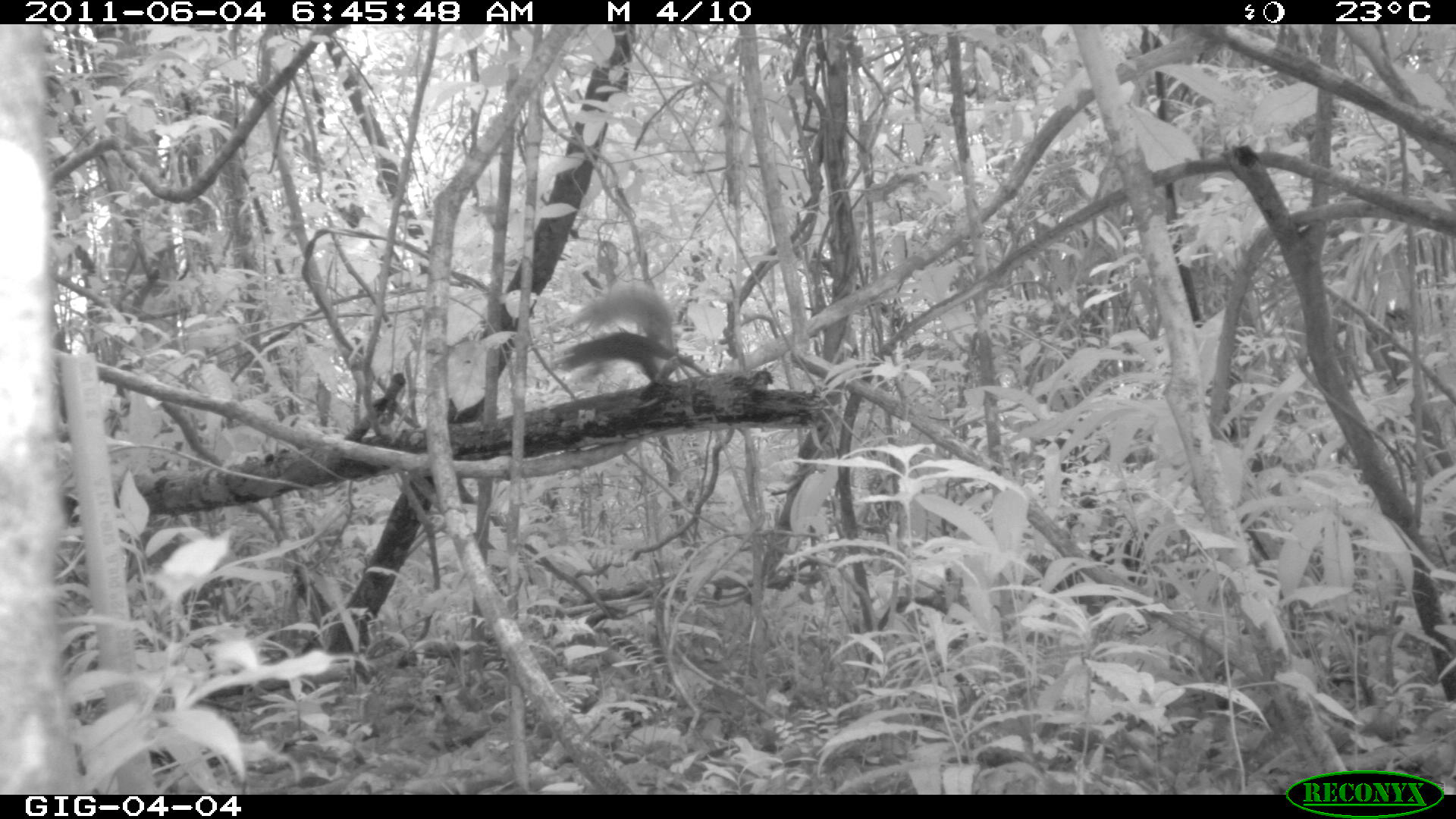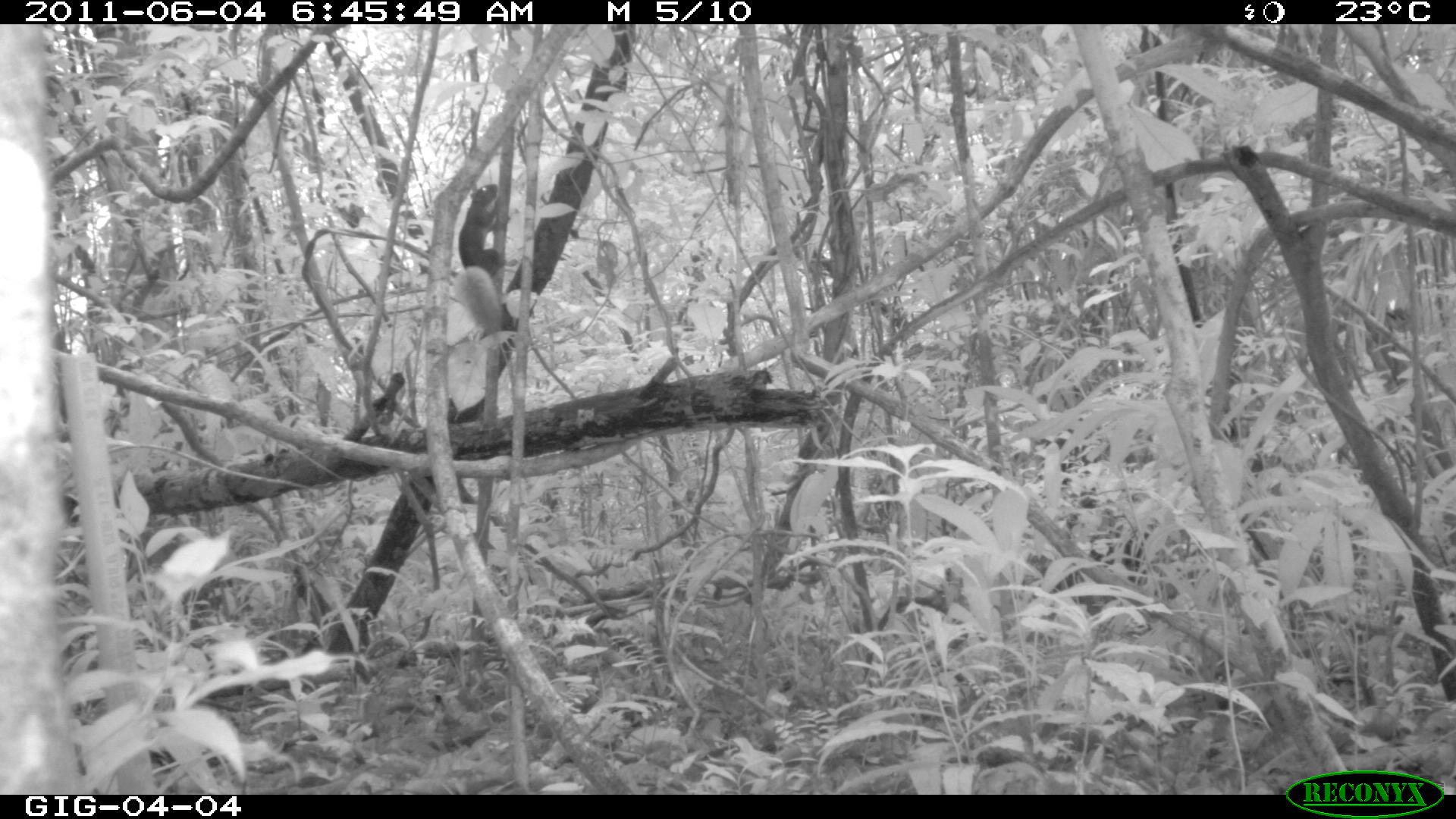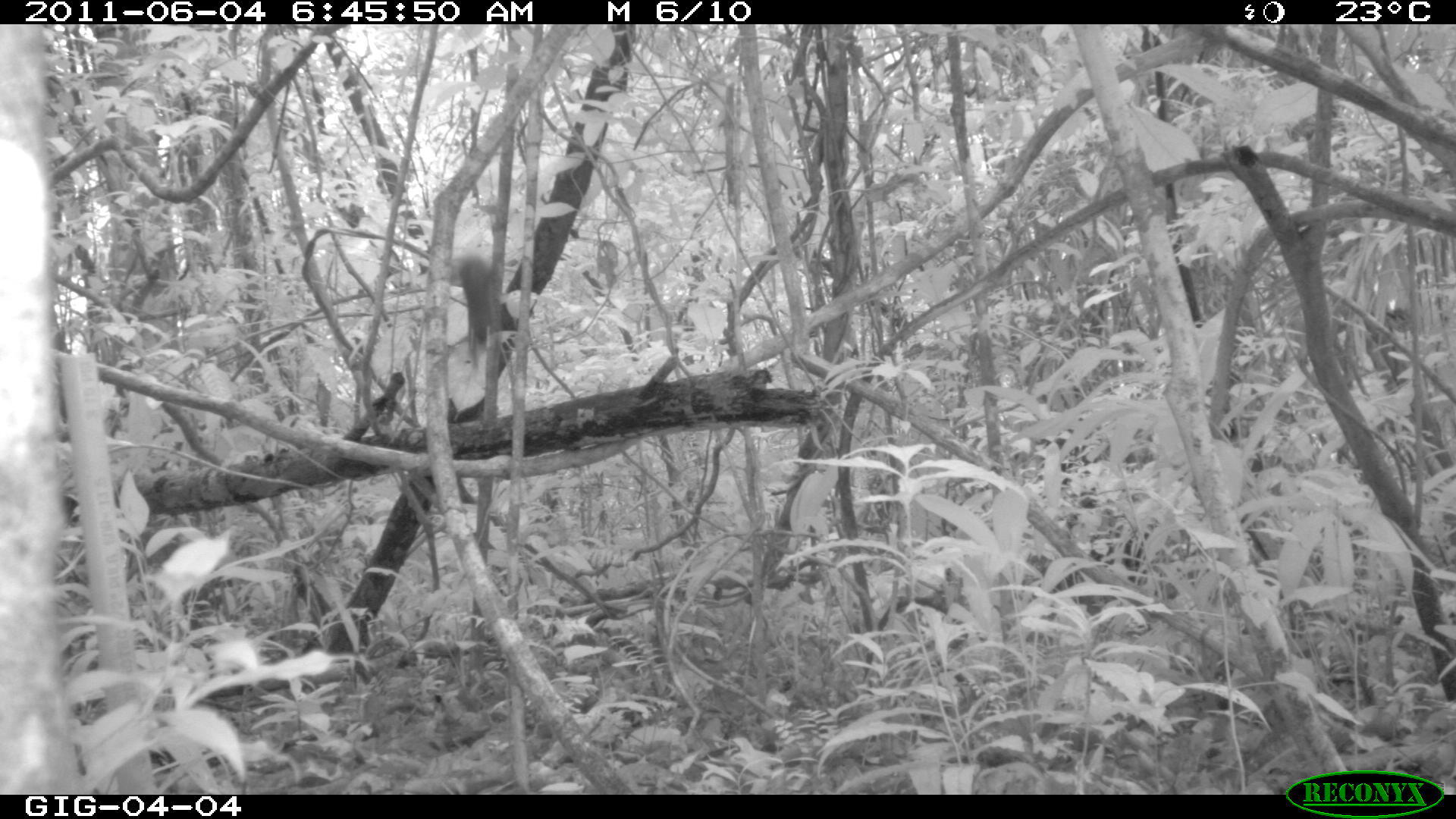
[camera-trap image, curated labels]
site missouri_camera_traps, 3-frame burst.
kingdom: Animalia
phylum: Chordata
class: Mammalia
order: Rodentia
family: Sciuridae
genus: Tamiasciurus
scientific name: Tamiasciurus hudsonicus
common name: red squirrel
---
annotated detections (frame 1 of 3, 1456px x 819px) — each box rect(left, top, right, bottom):
red squirrel: rect(545, 287, 695, 395)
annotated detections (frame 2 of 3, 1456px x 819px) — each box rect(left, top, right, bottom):
red squirrel: rect(440, 173, 538, 350)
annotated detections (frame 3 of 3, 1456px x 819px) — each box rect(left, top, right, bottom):
red squirrel: rect(442, 239, 533, 380)